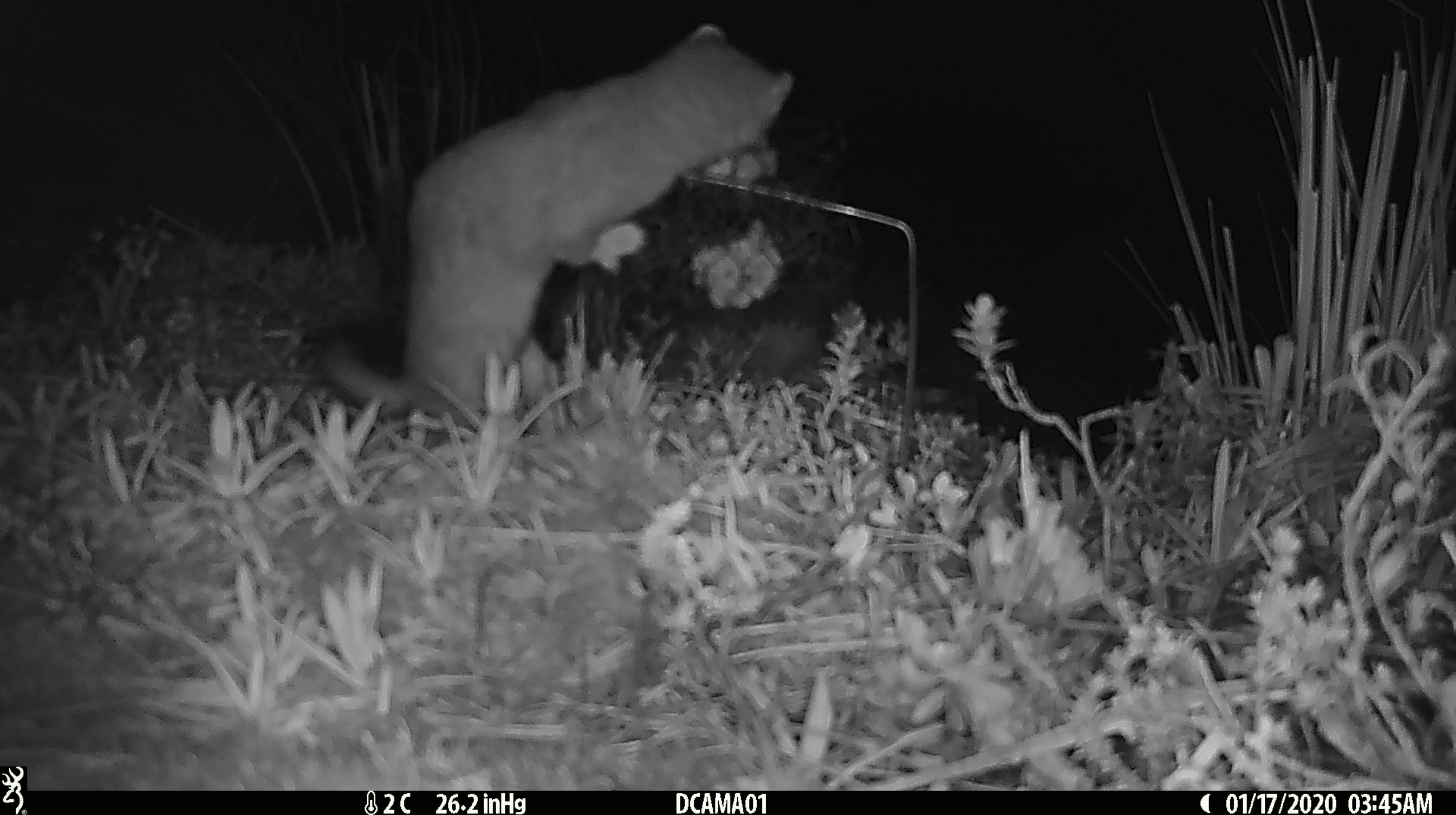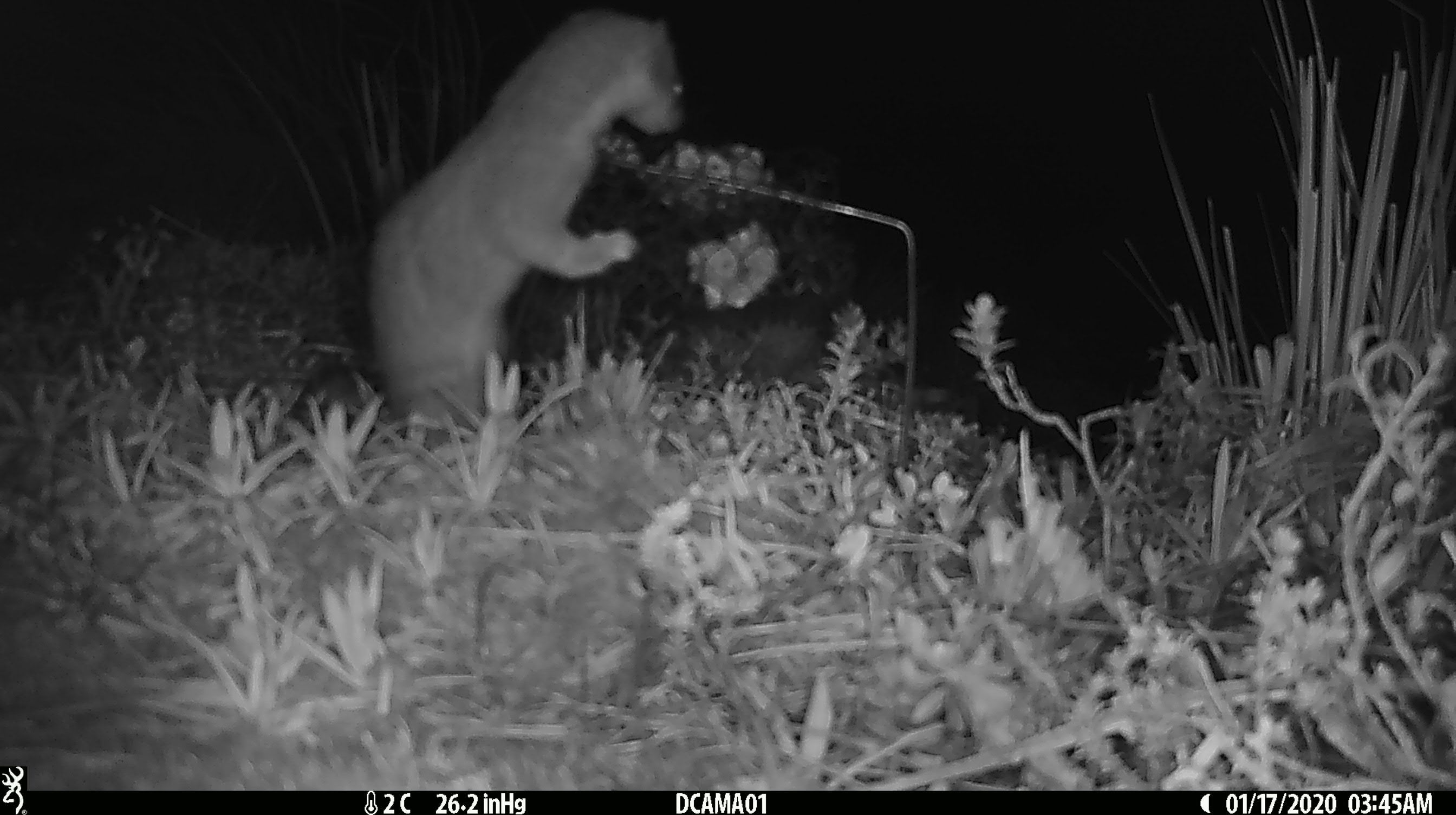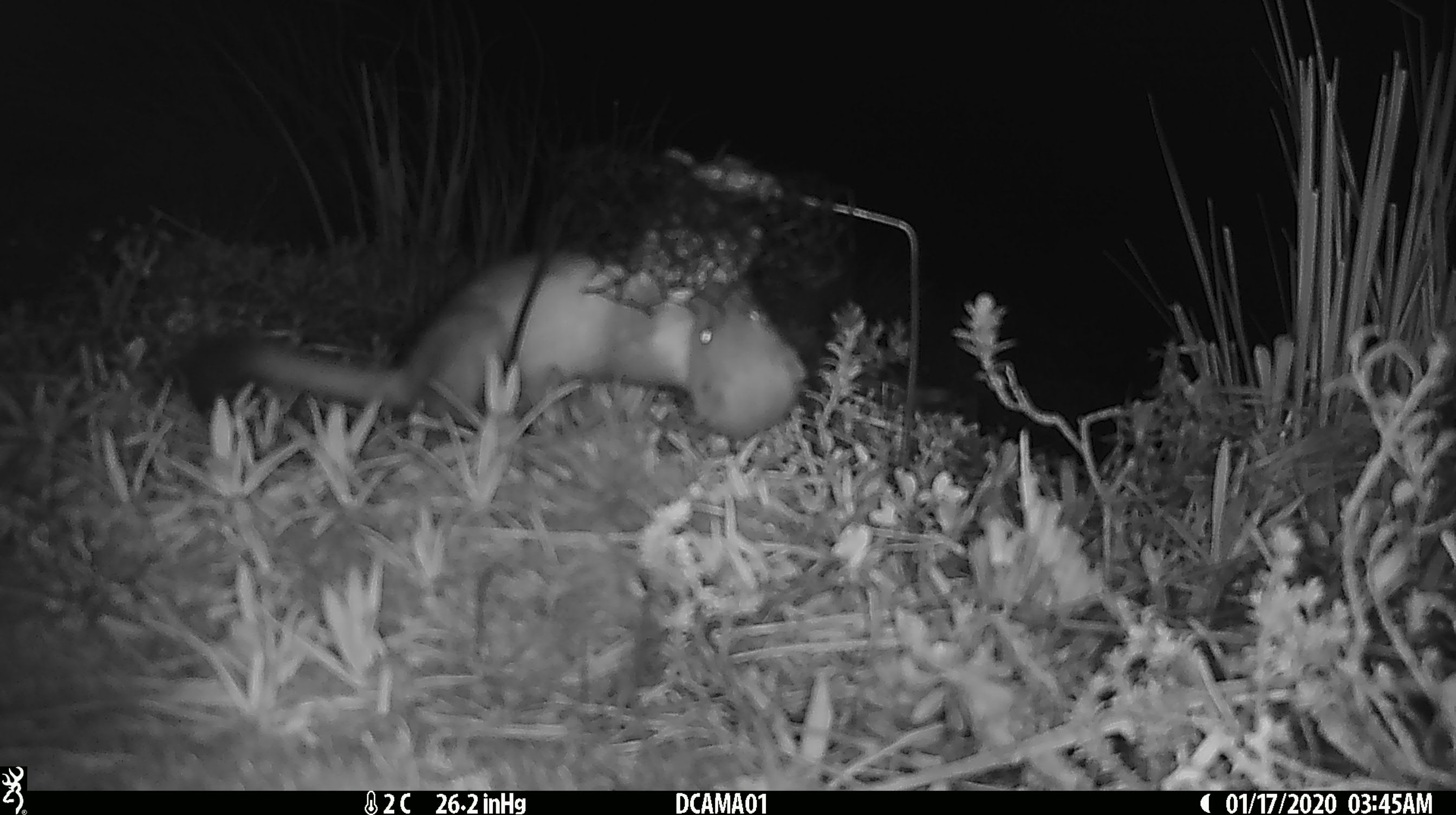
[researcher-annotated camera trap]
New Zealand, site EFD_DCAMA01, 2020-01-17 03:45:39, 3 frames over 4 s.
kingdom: Animalia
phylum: Chordata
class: Mammalia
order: Carnivora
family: Mustelidae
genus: Mustela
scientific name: Mustela erminea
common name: stoat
Stoat (Mustela erminea).